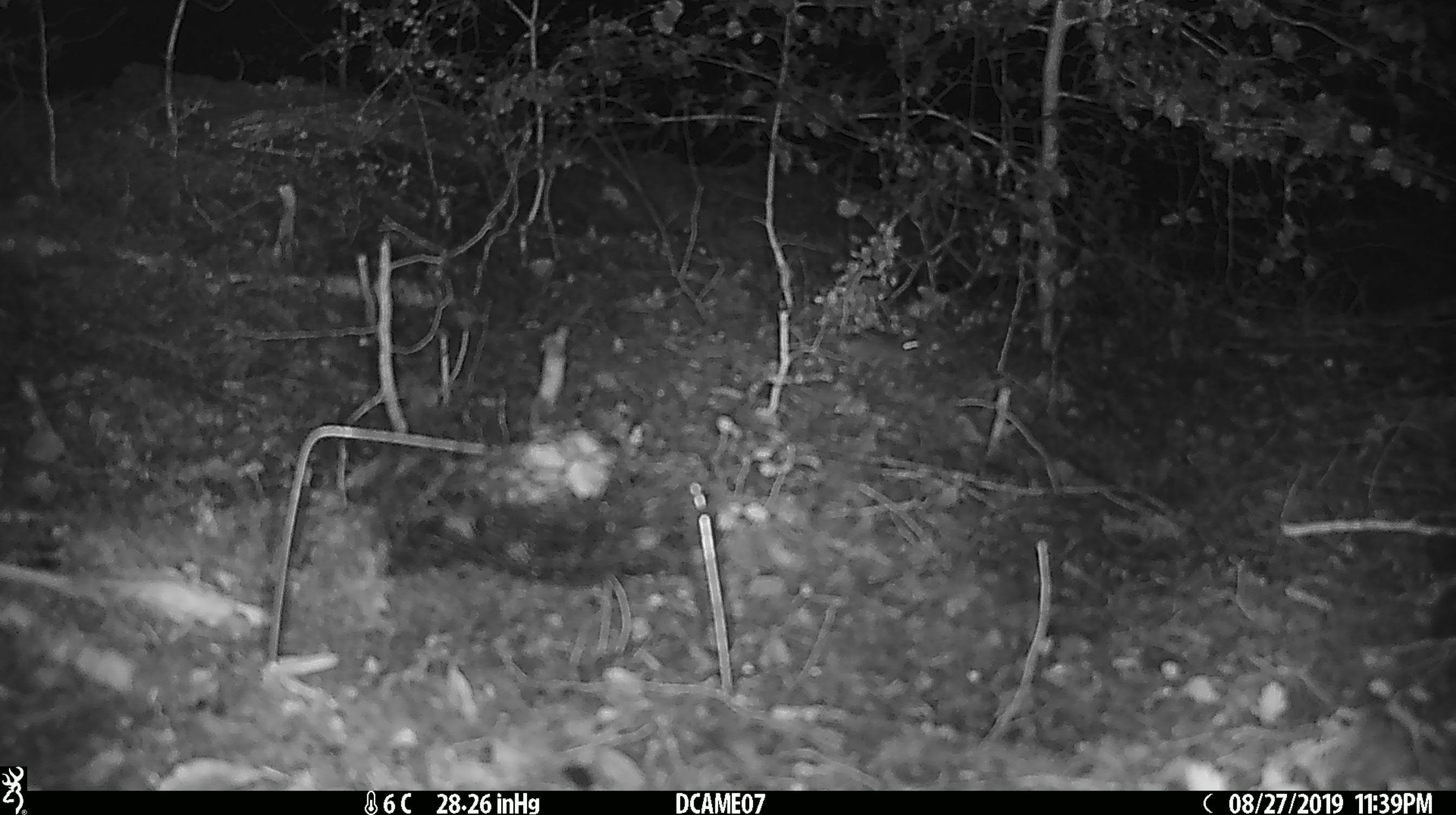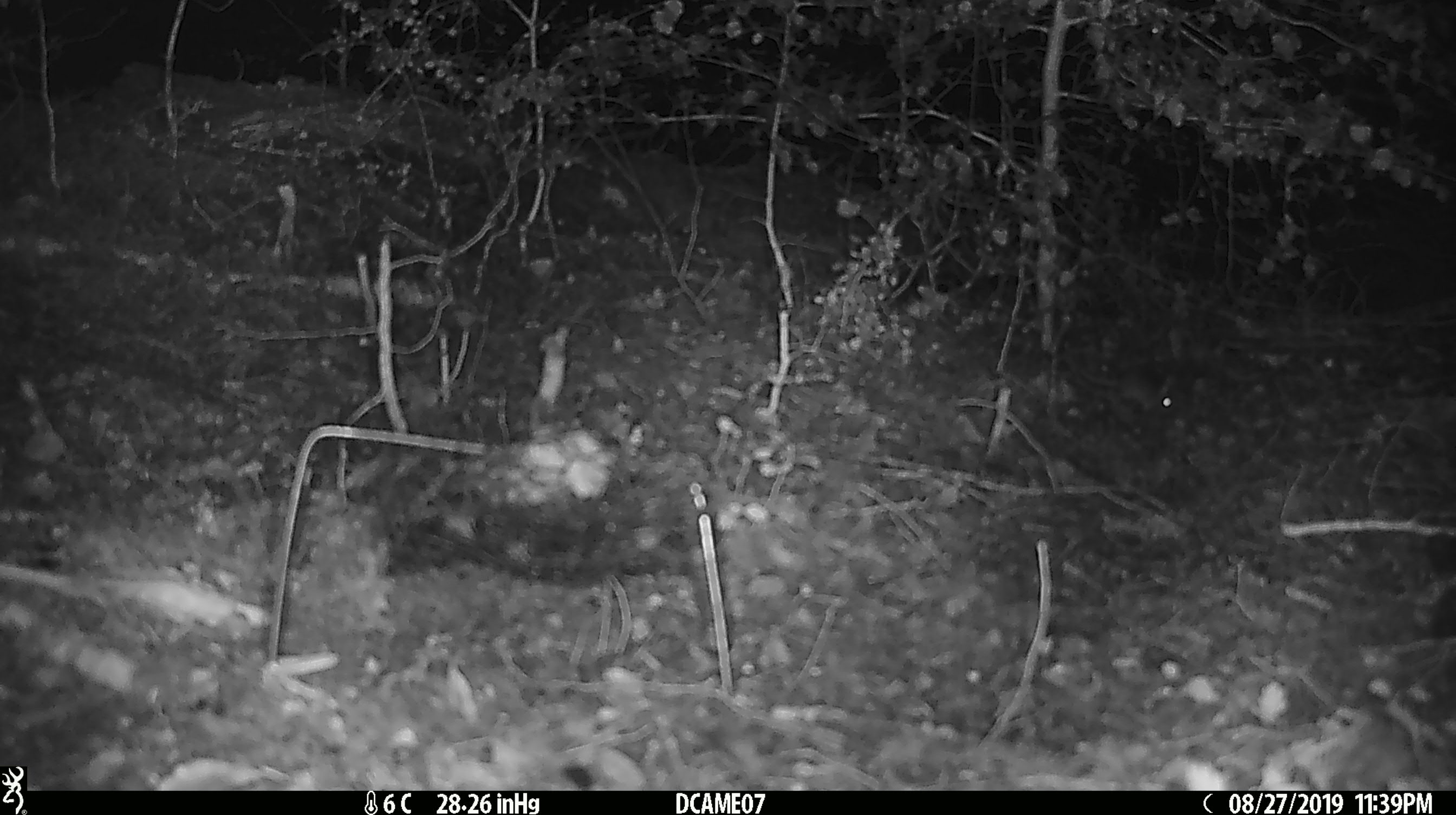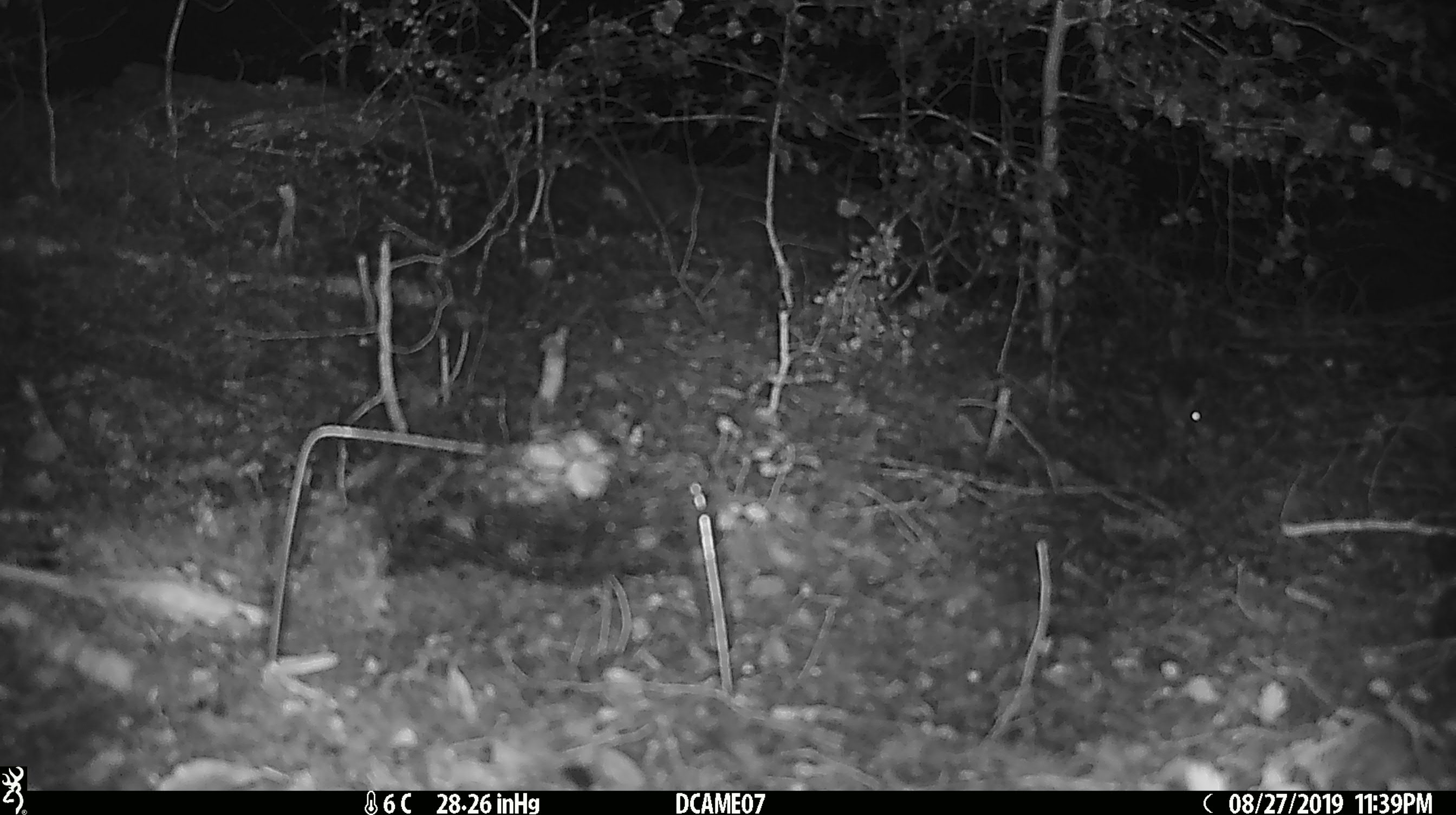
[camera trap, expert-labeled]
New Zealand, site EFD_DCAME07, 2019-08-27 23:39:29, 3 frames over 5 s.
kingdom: Animalia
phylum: Chordata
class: Mammalia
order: Rodentia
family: Muridae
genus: Mus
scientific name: Mus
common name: mouse